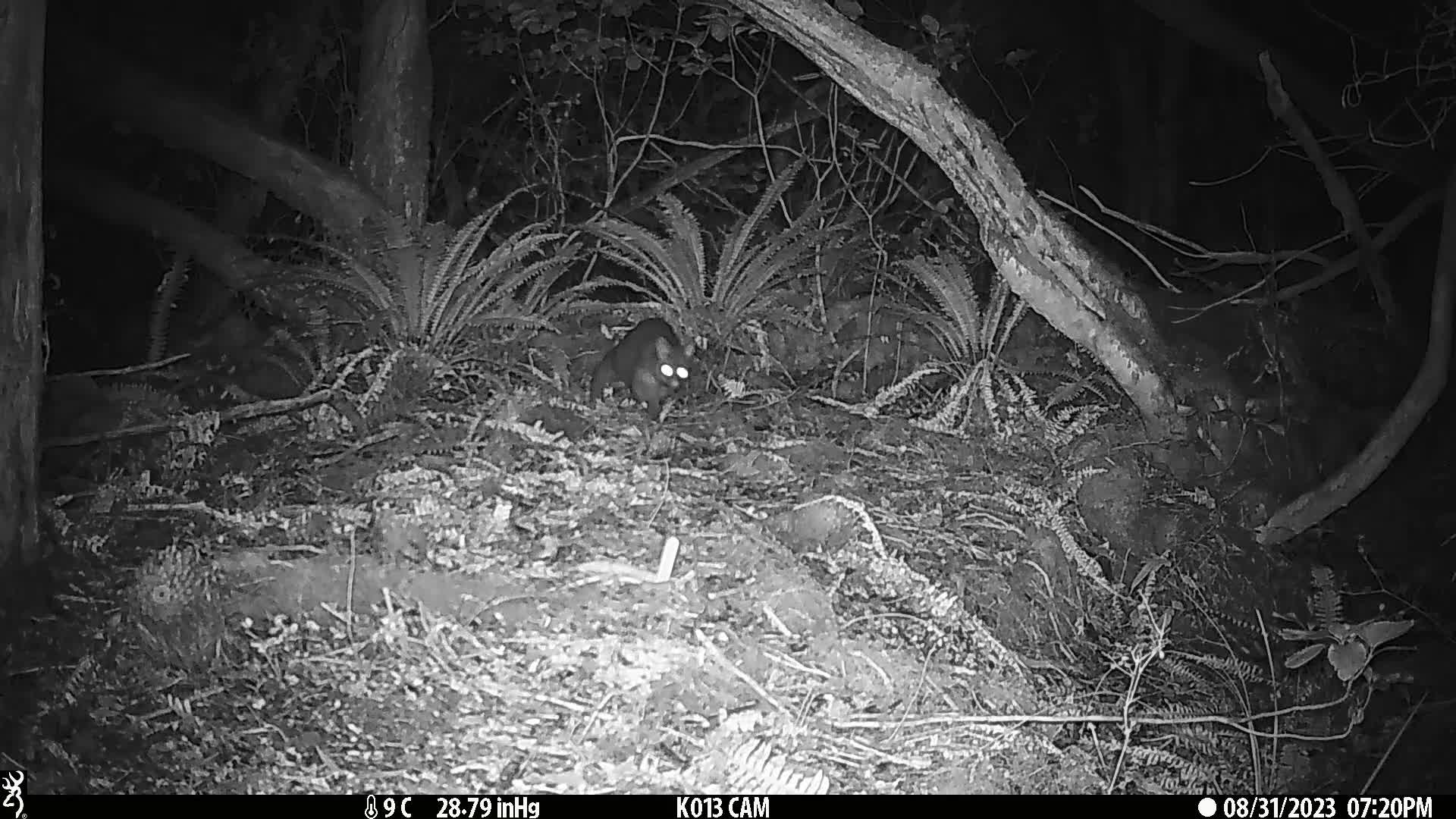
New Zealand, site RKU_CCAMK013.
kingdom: Animalia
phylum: Chordata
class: Mammalia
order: Diprotodontia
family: Phalangeridae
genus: Trichosurus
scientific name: Trichosurus vulpecula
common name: common brushtail possum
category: possum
Possum (common brushtail possum) (Trichosurus vulpecula).